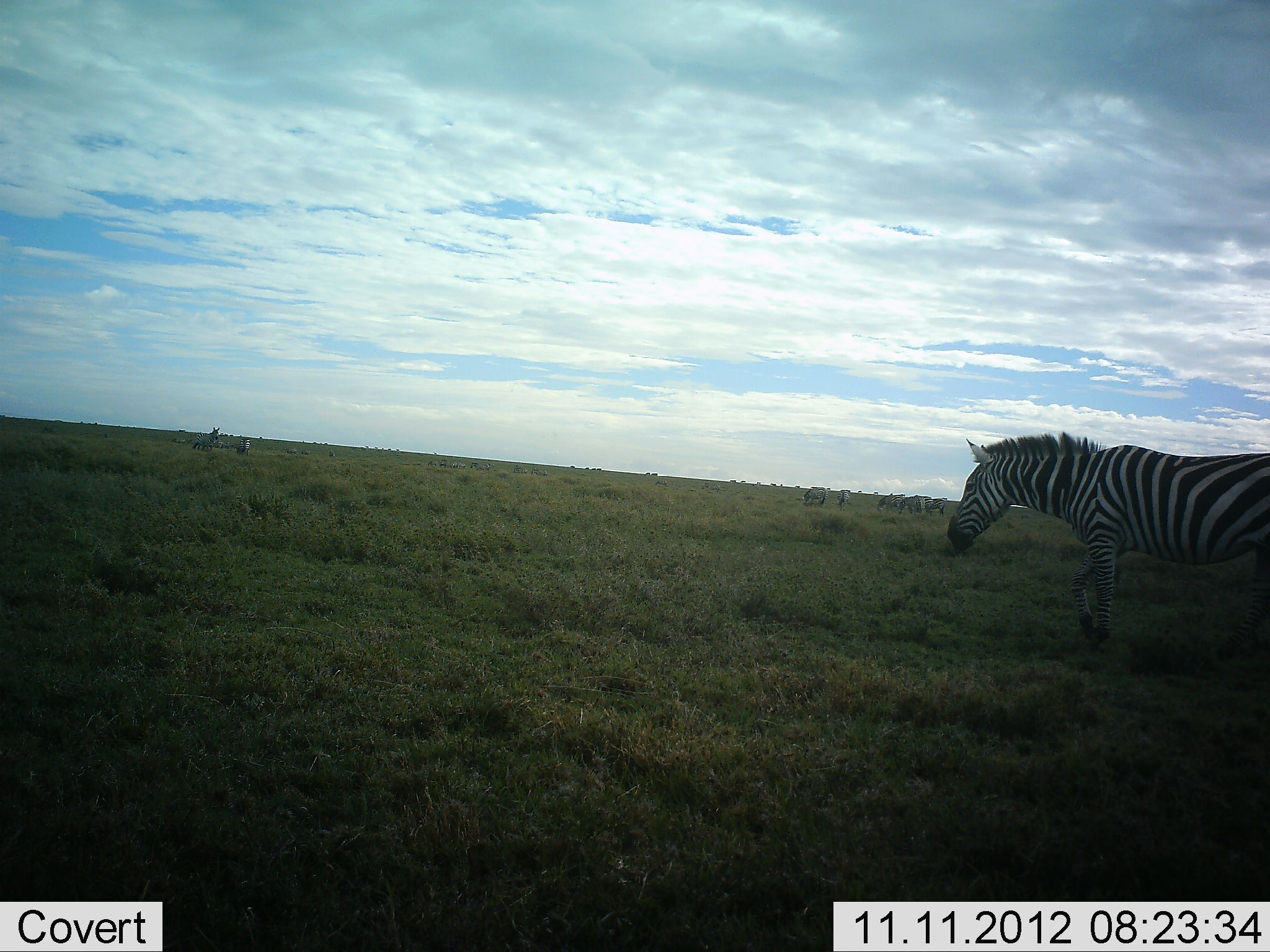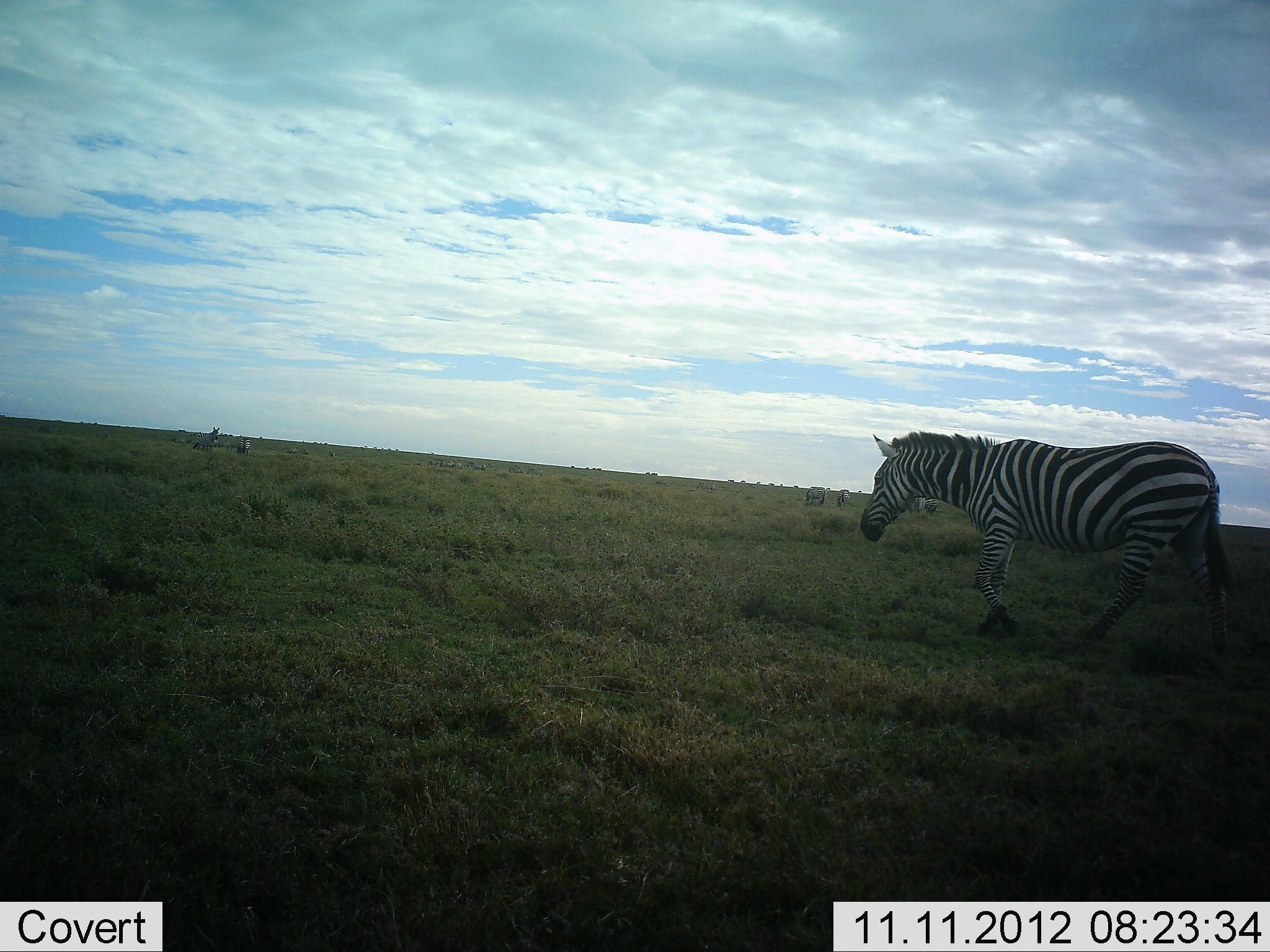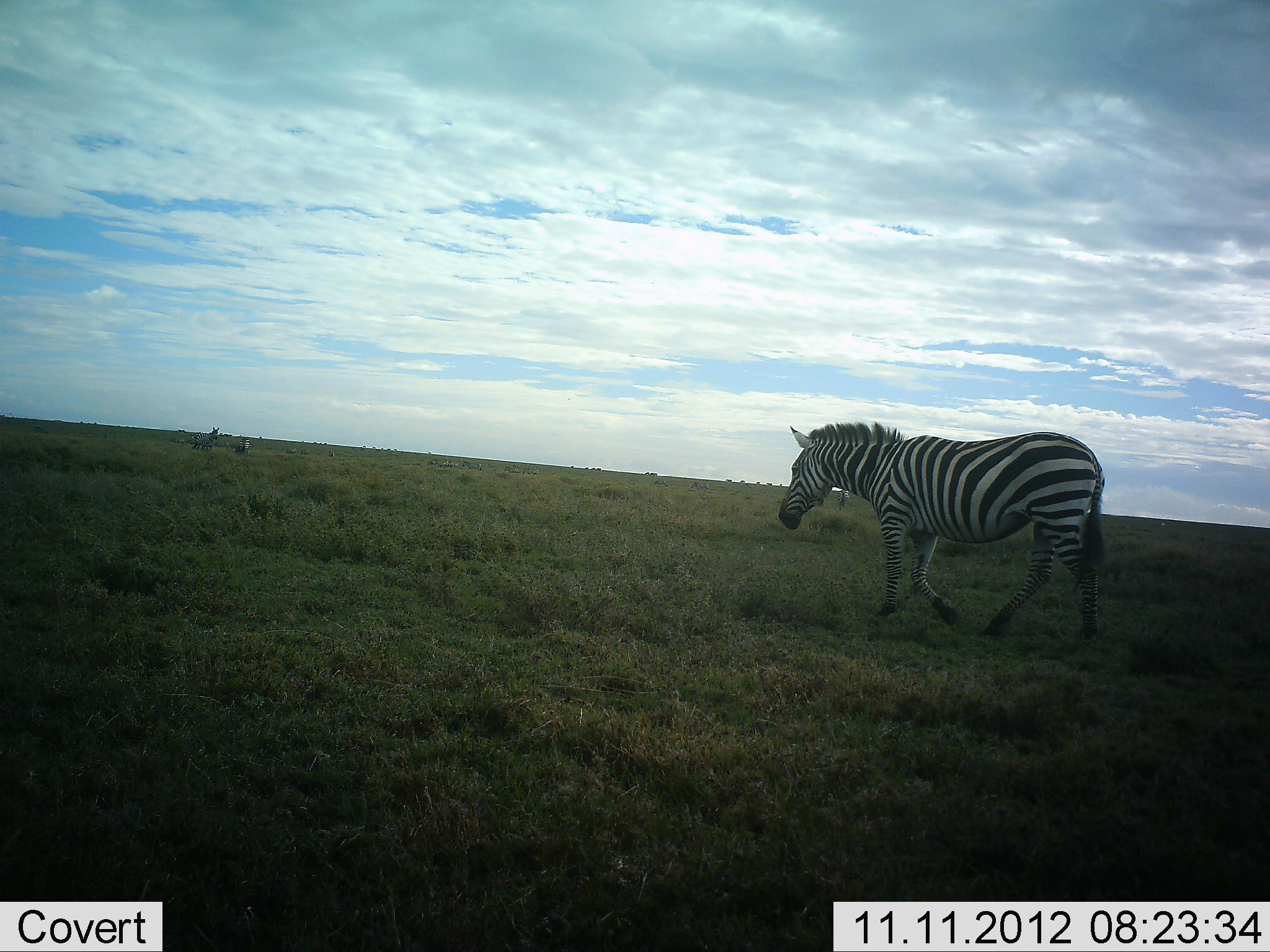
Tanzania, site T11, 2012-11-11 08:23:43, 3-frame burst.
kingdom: Animalia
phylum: Chordata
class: Mammalia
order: Perissodactyla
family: Equidae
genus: Equus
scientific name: Equus quagga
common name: plains zebra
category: zebra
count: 3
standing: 40%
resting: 10%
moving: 100%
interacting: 0%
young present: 0%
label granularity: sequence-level